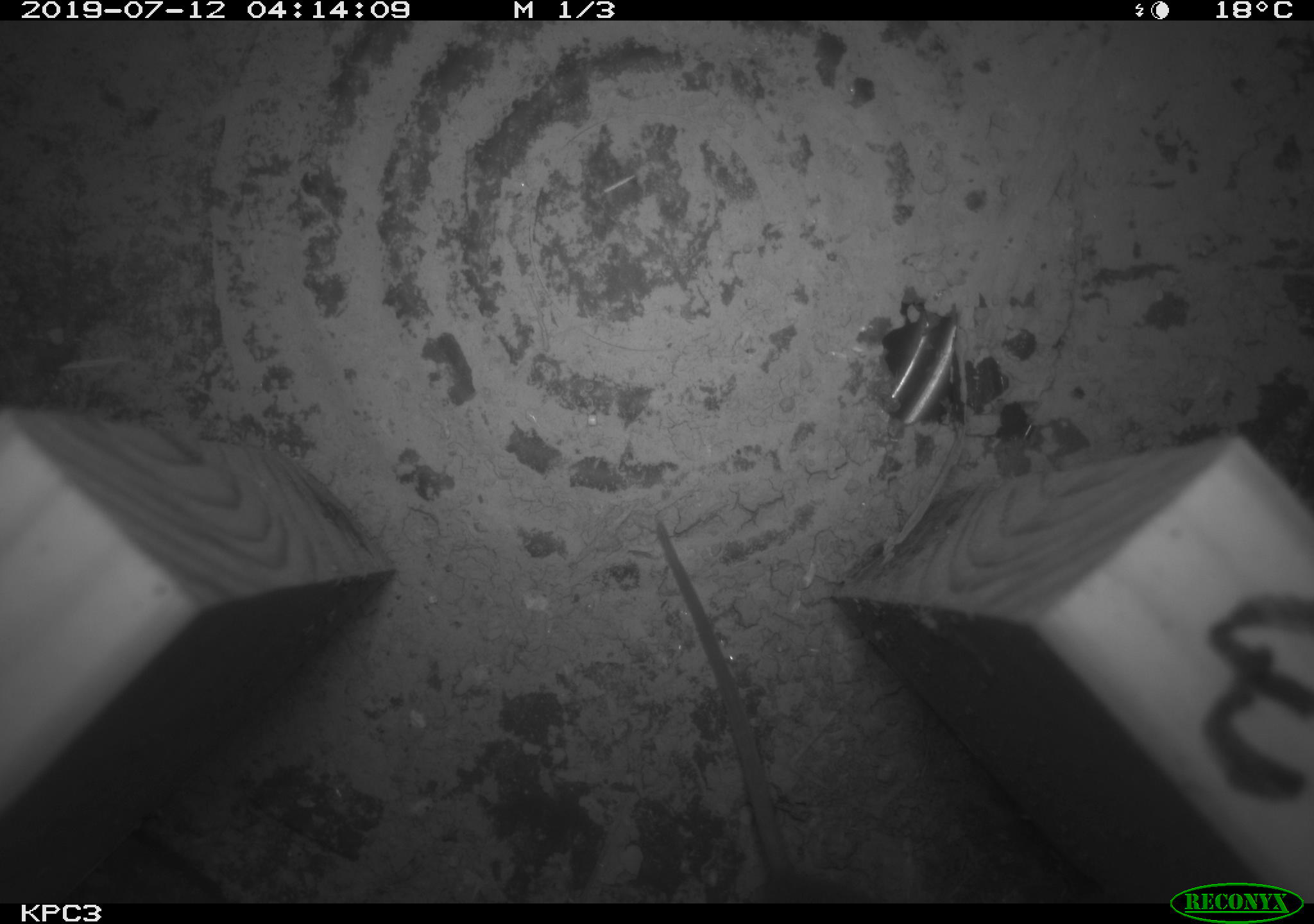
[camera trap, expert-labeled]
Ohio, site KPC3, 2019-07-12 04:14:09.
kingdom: Animalia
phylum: Chordata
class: Mammalia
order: Rodentia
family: Cricetidae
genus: Peromyscus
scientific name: Peromyscus leucopus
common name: white-footed mouse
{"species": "white-footed mouse (Peromyscus leucopus)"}